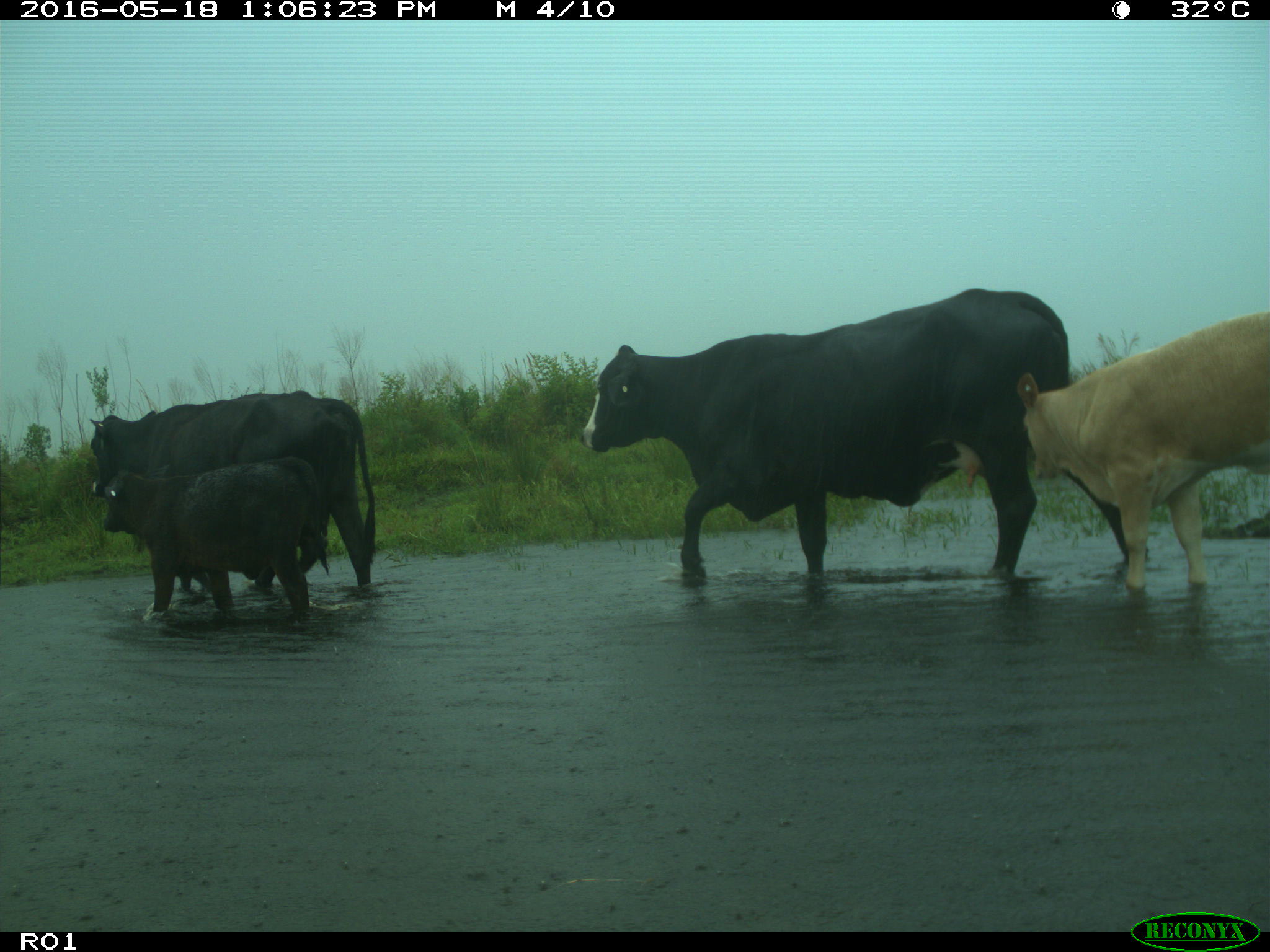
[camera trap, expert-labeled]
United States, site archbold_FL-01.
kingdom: Animalia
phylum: Chordata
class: Mammalia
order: Artiodactyla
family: Bovidae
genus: Bos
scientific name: Bos taurus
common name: domestic cow